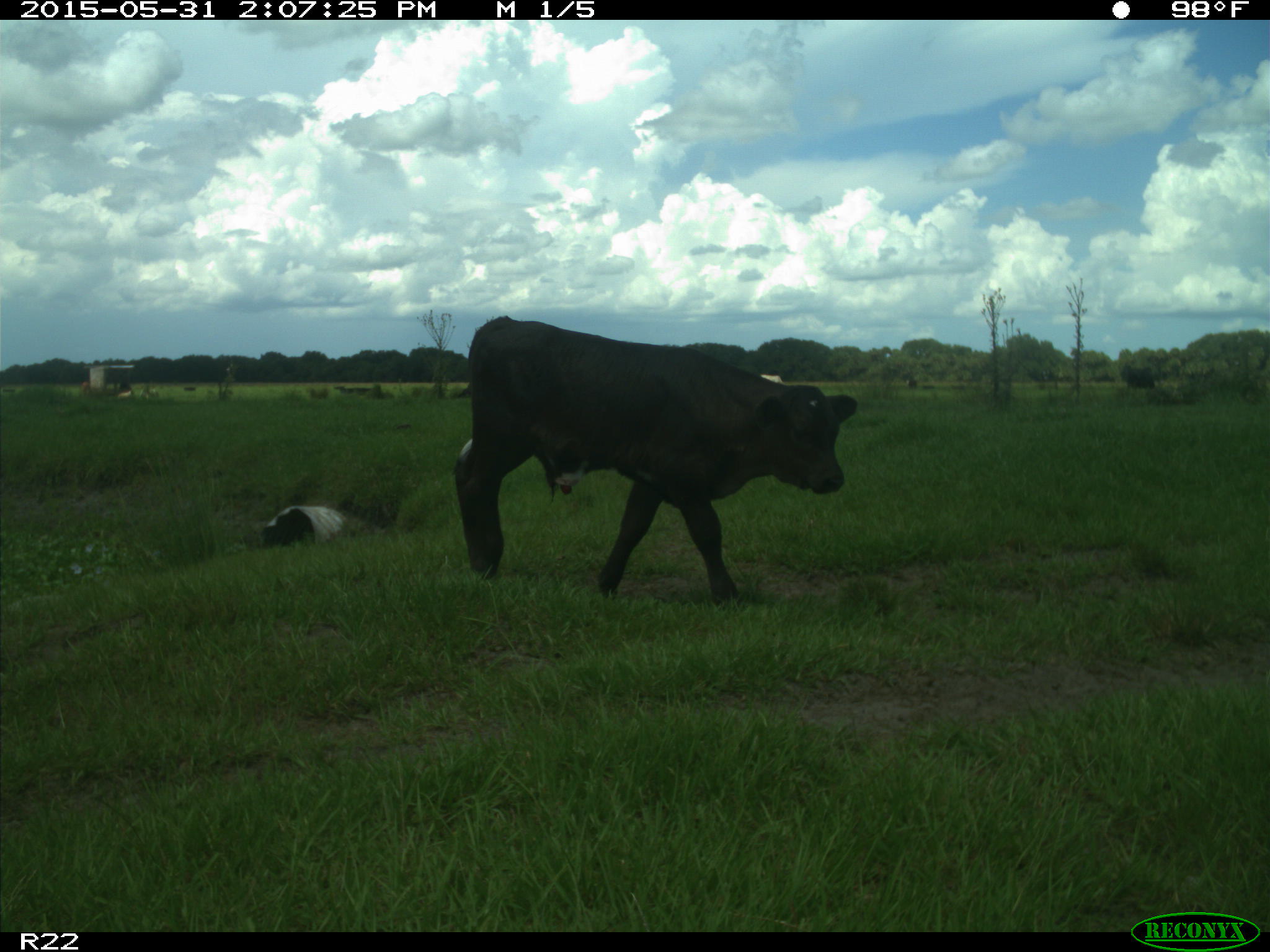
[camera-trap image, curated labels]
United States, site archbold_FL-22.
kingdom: Animalia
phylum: Chordata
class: Mammalia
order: Artiodactyla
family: Bovidae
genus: Bos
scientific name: Bos taurus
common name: domestic cow